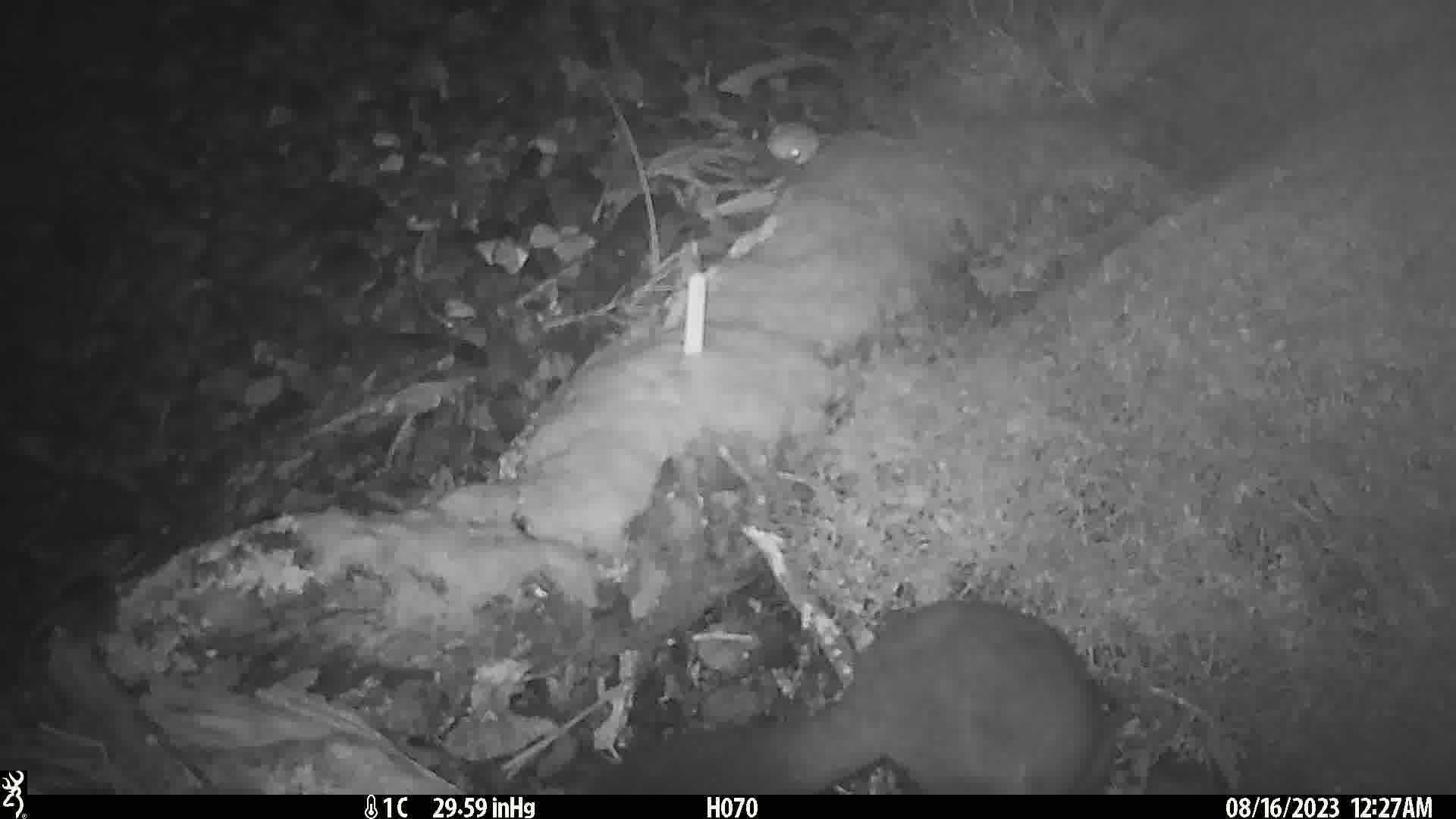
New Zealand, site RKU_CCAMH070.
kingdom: Animalia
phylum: Chordata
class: Mammalia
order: Diprotodontia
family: Phalangeridae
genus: Trichosurus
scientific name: Trichosurus vulpecula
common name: common brushtail possum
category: possum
Possum (common brushtail possum) (Trichosurus vulpecula).